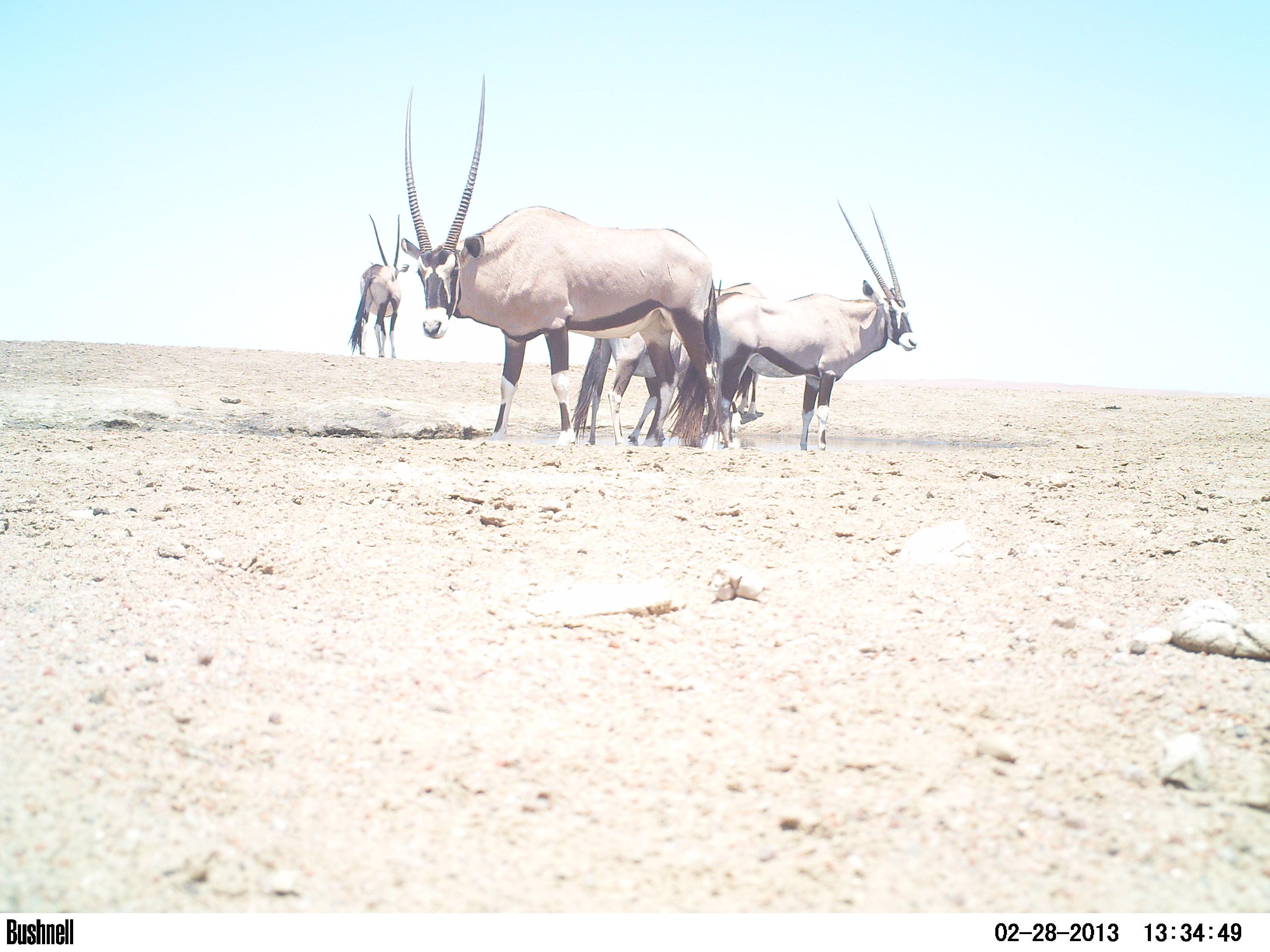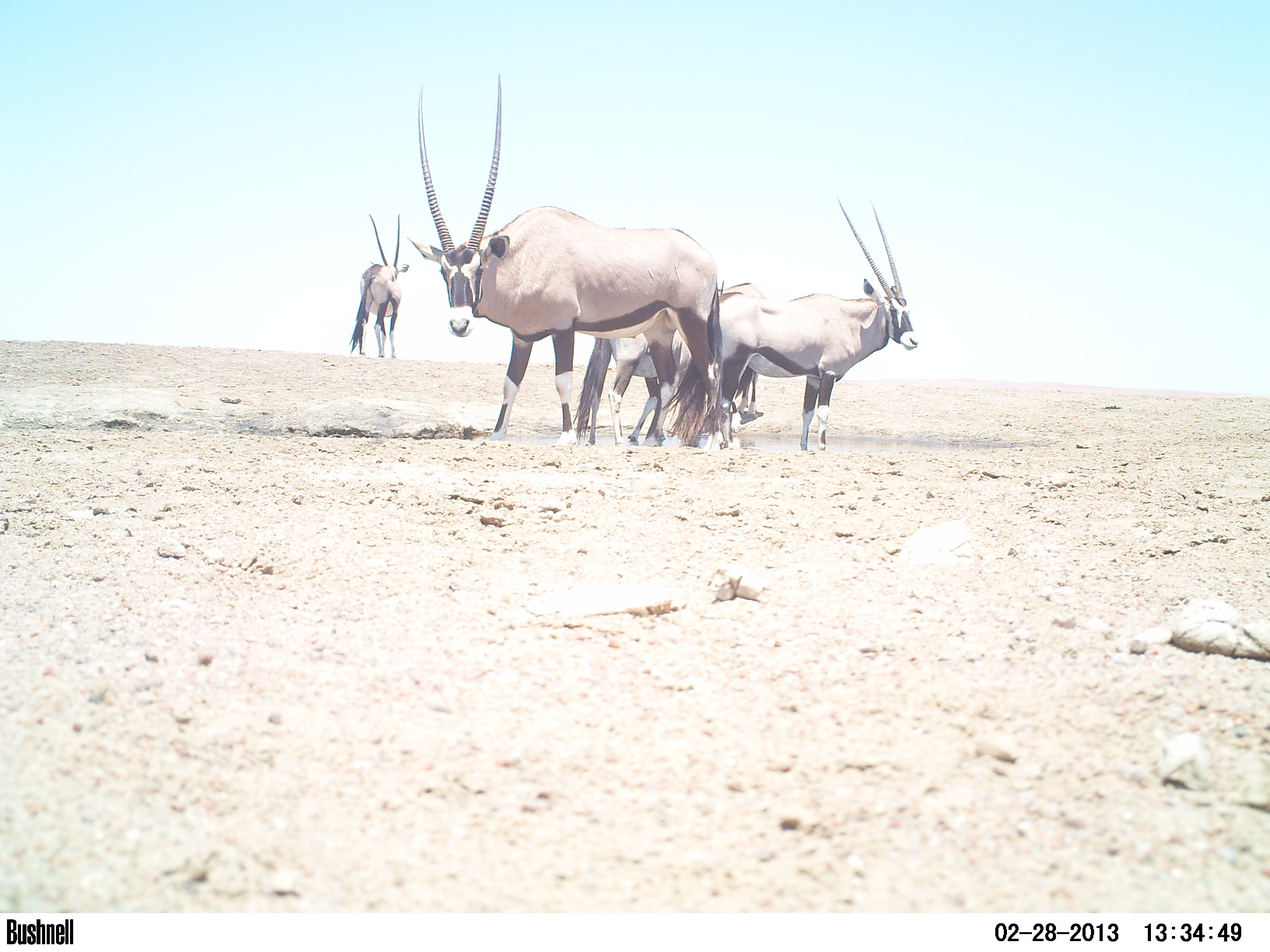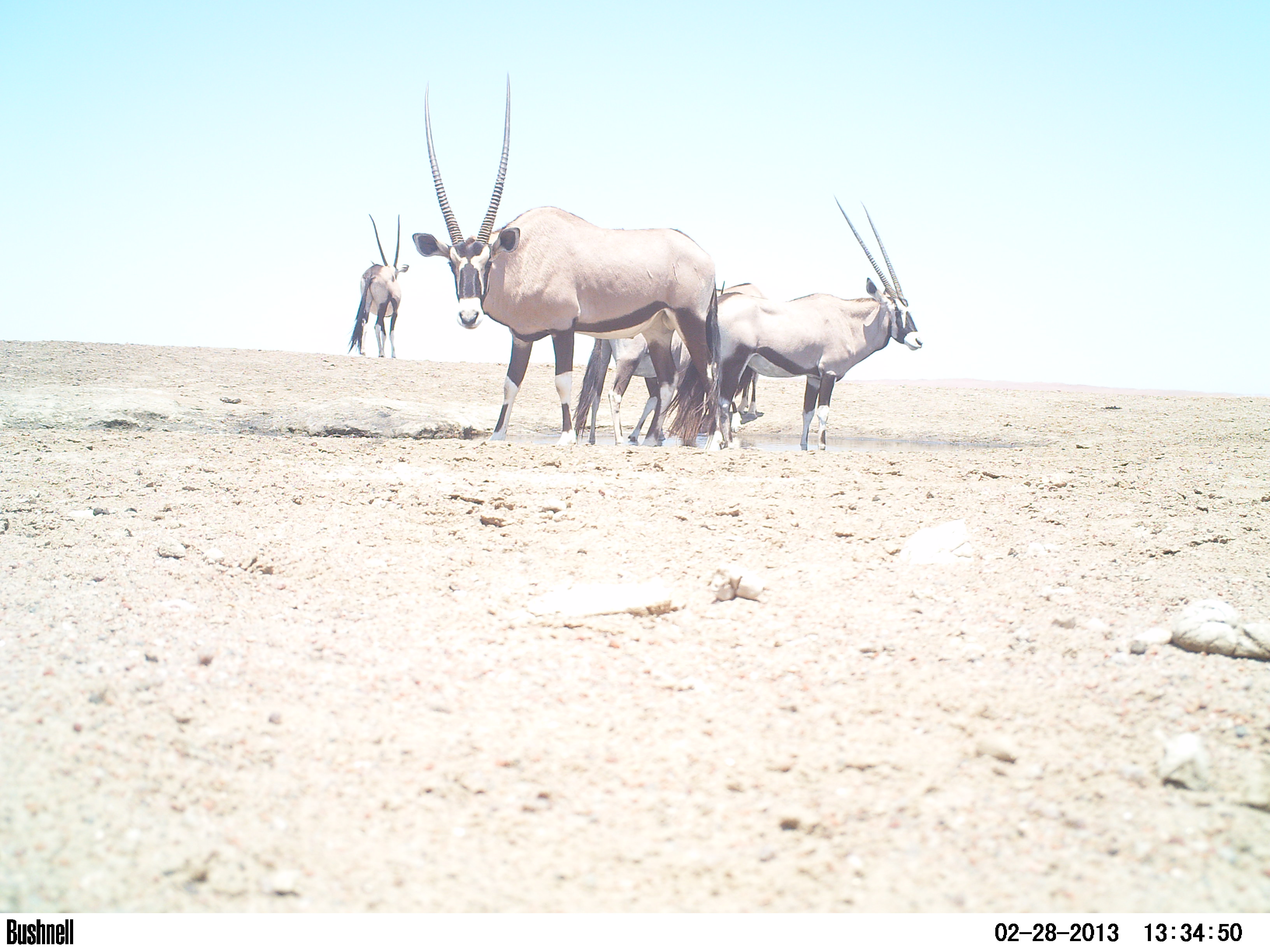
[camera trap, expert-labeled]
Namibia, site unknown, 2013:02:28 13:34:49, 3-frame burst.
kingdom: Animalia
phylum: Chordata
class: Mammalia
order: Artiodactyla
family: Bovidae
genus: Oryx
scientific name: Oryx gazella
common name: gemsbok